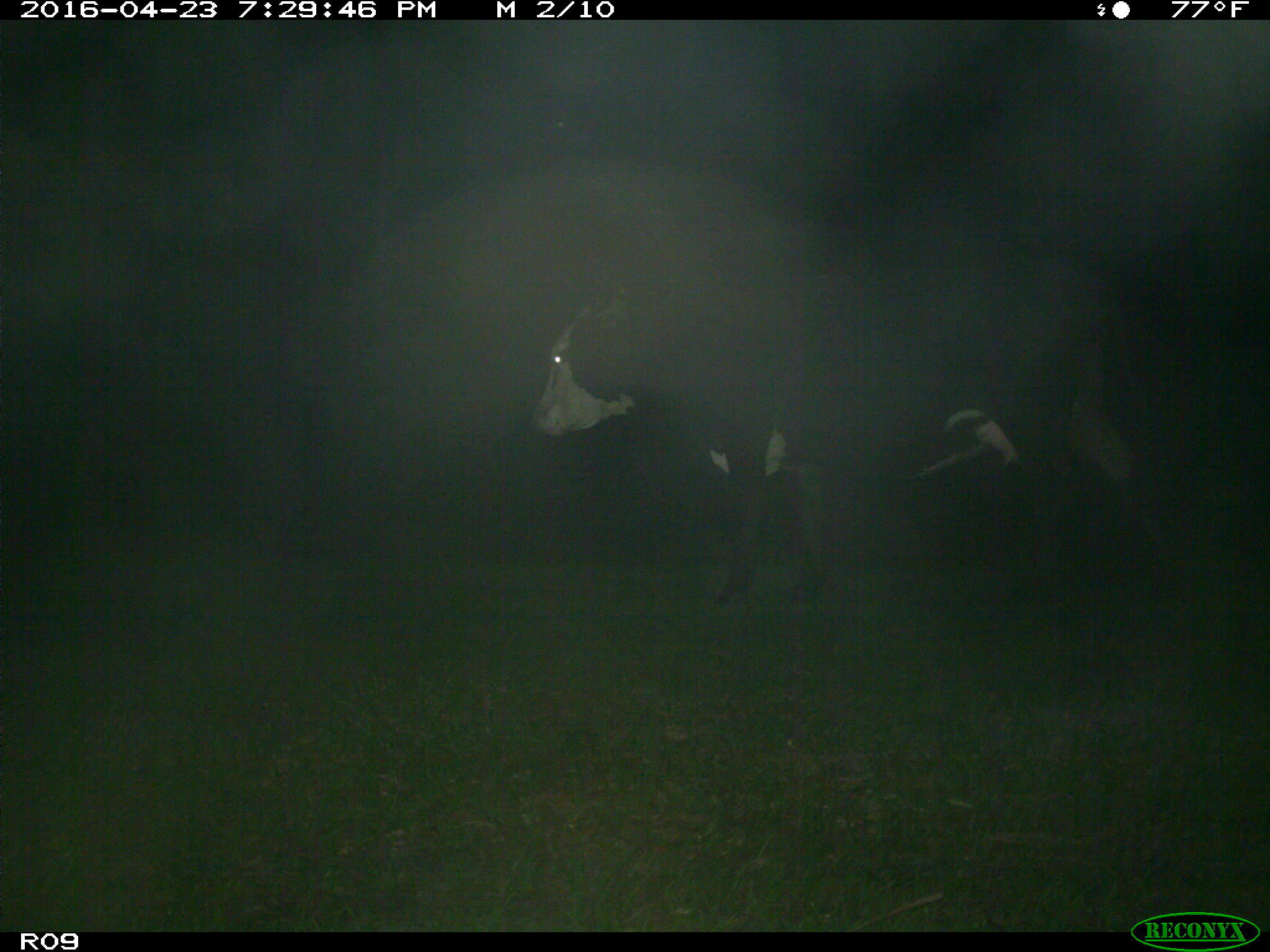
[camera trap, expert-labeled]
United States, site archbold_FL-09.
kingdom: Animalia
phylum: Chordata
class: Mammalia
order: Artiodactyla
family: Bovidae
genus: Bos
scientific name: Bos taurus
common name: domestic cow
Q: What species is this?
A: Bos taurus (domestic cow).